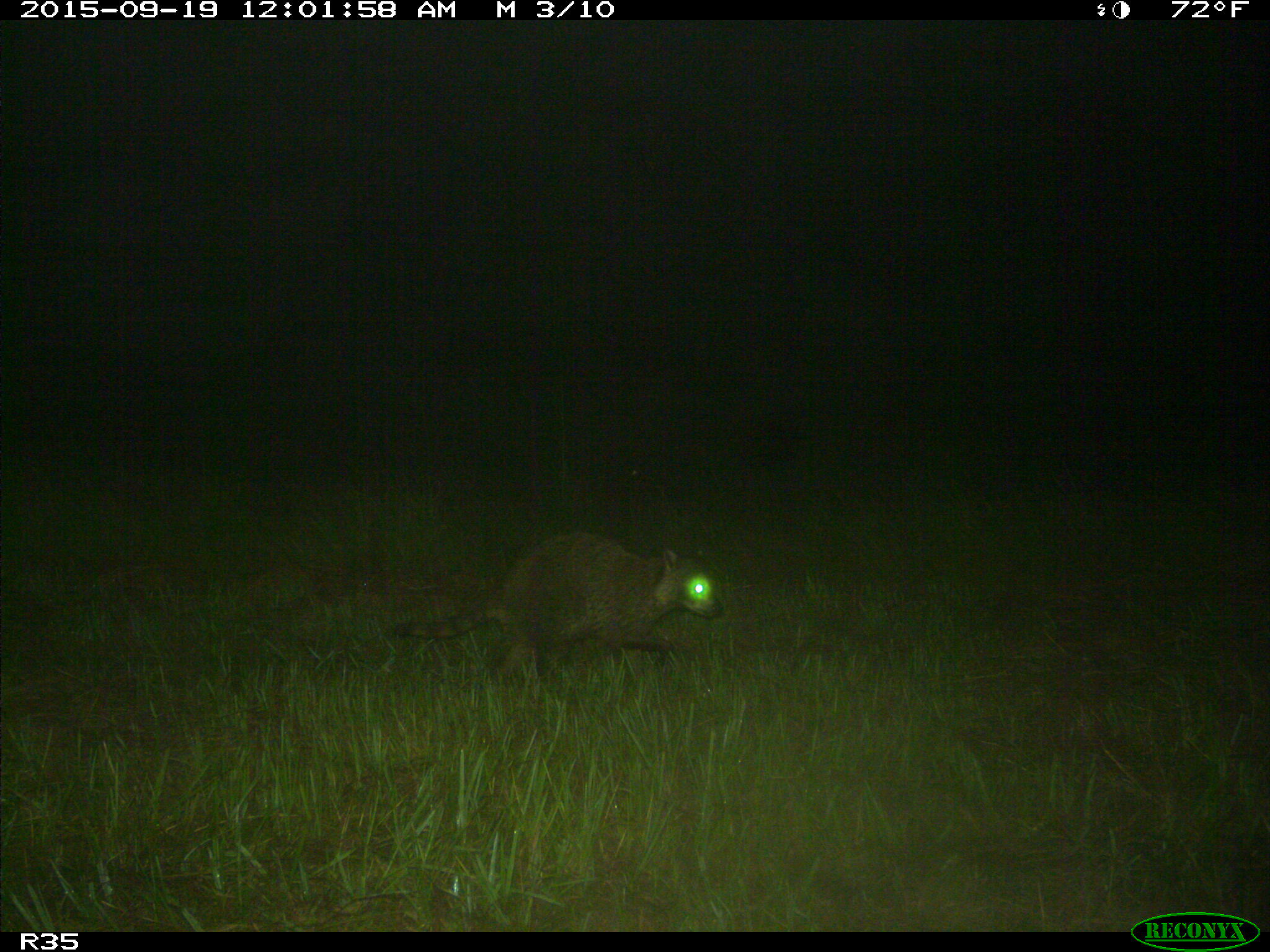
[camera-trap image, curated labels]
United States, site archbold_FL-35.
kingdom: Animalia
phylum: Chordata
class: Mammalia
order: Carnivora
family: Procyonidae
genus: Procyon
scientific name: Procyon lotor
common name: common raccoon